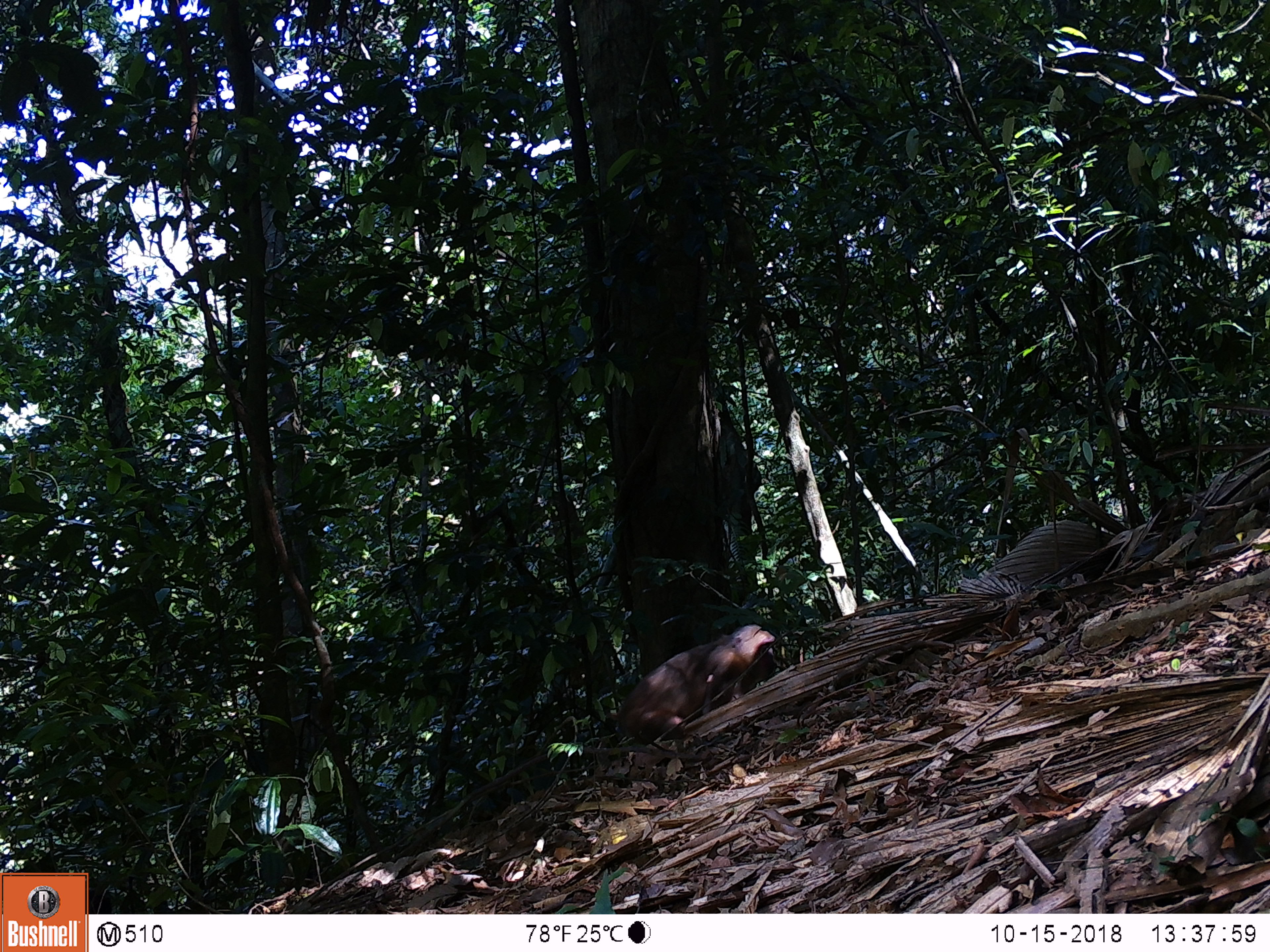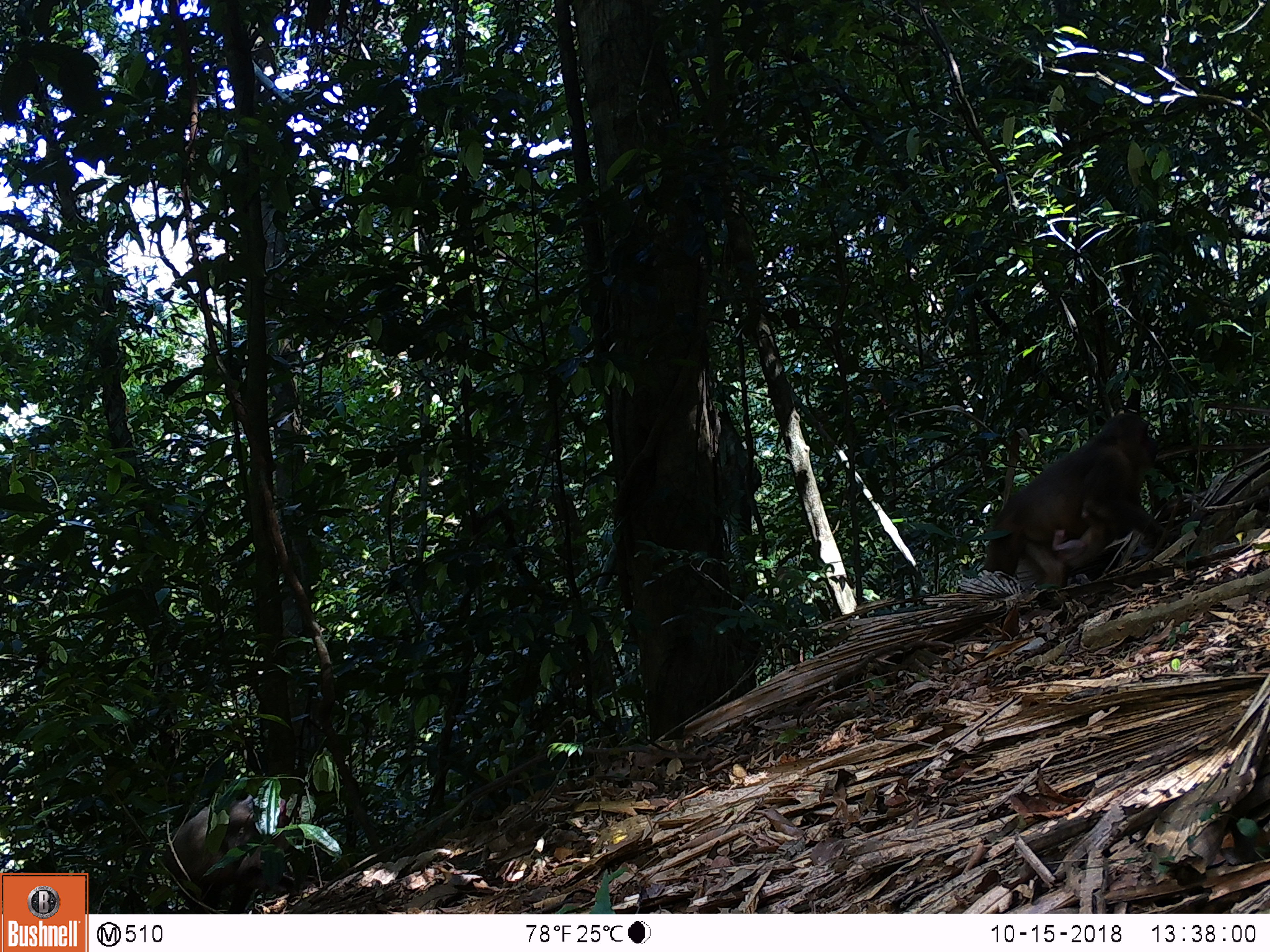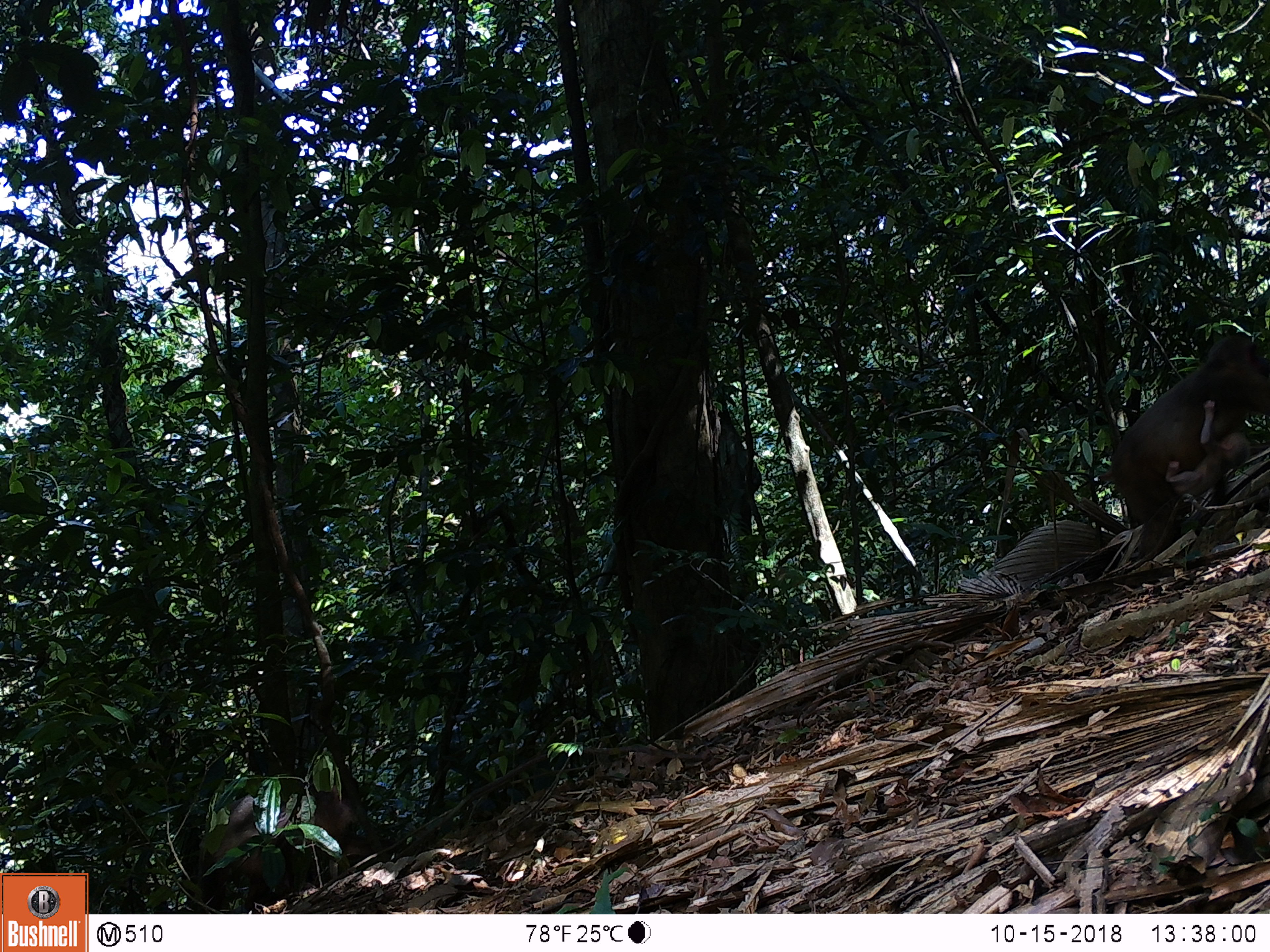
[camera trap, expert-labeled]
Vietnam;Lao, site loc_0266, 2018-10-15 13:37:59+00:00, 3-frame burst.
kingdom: Animalia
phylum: Chordata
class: Mammalia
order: Primates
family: Cercopithecidae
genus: Macaca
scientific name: Macaca arctoides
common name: stump-tailed macaque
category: stump tailed macaque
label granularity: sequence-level